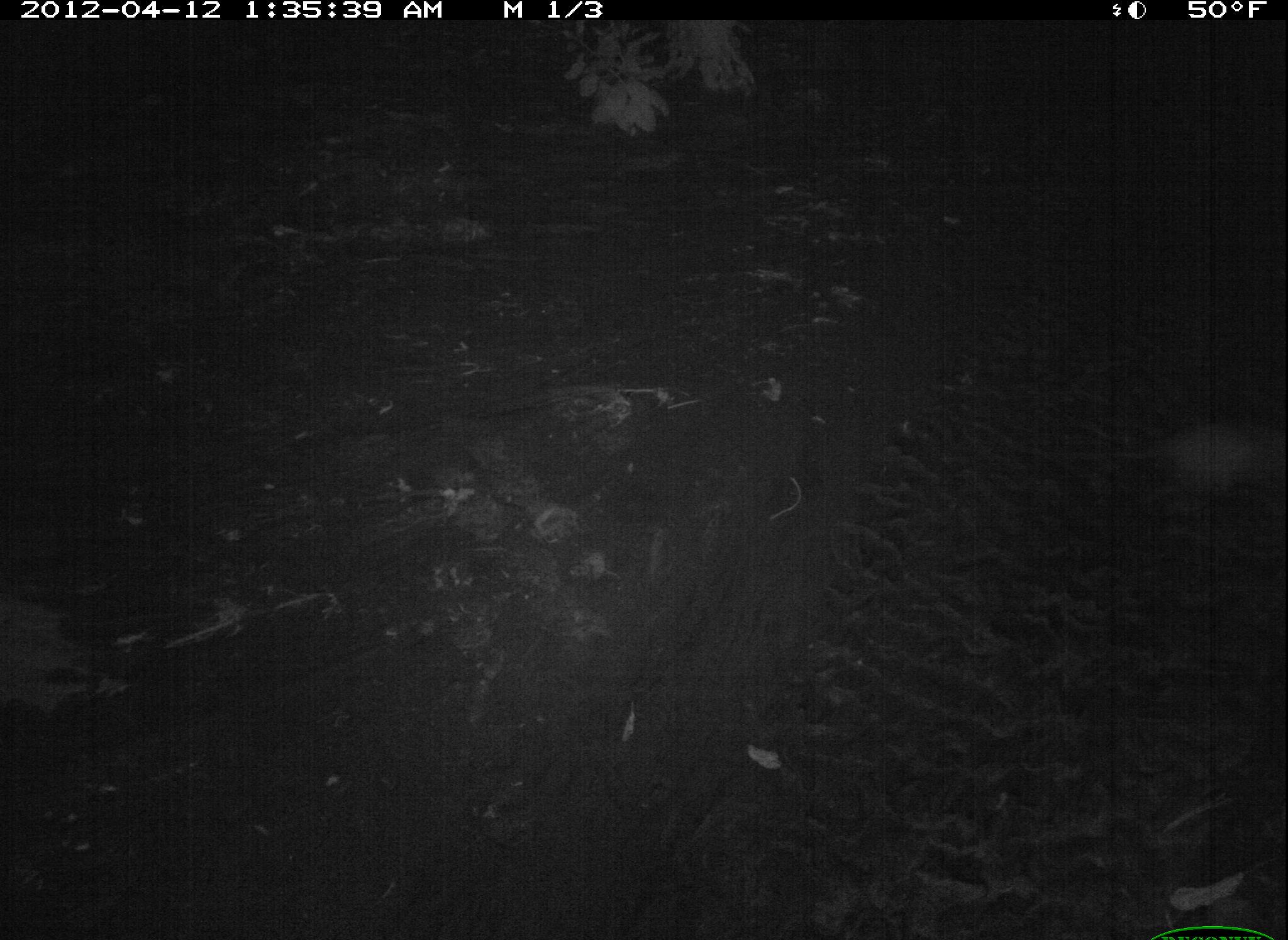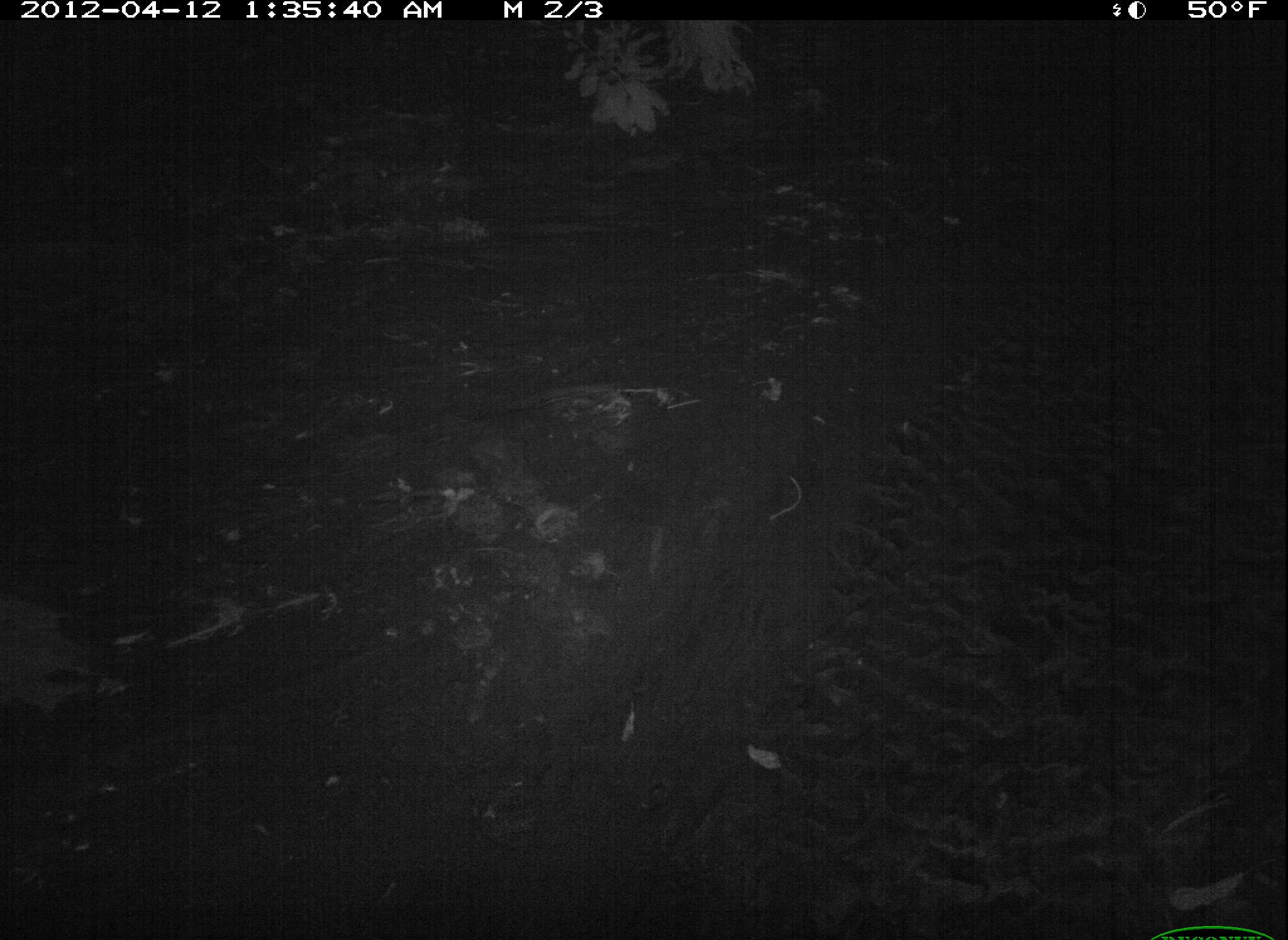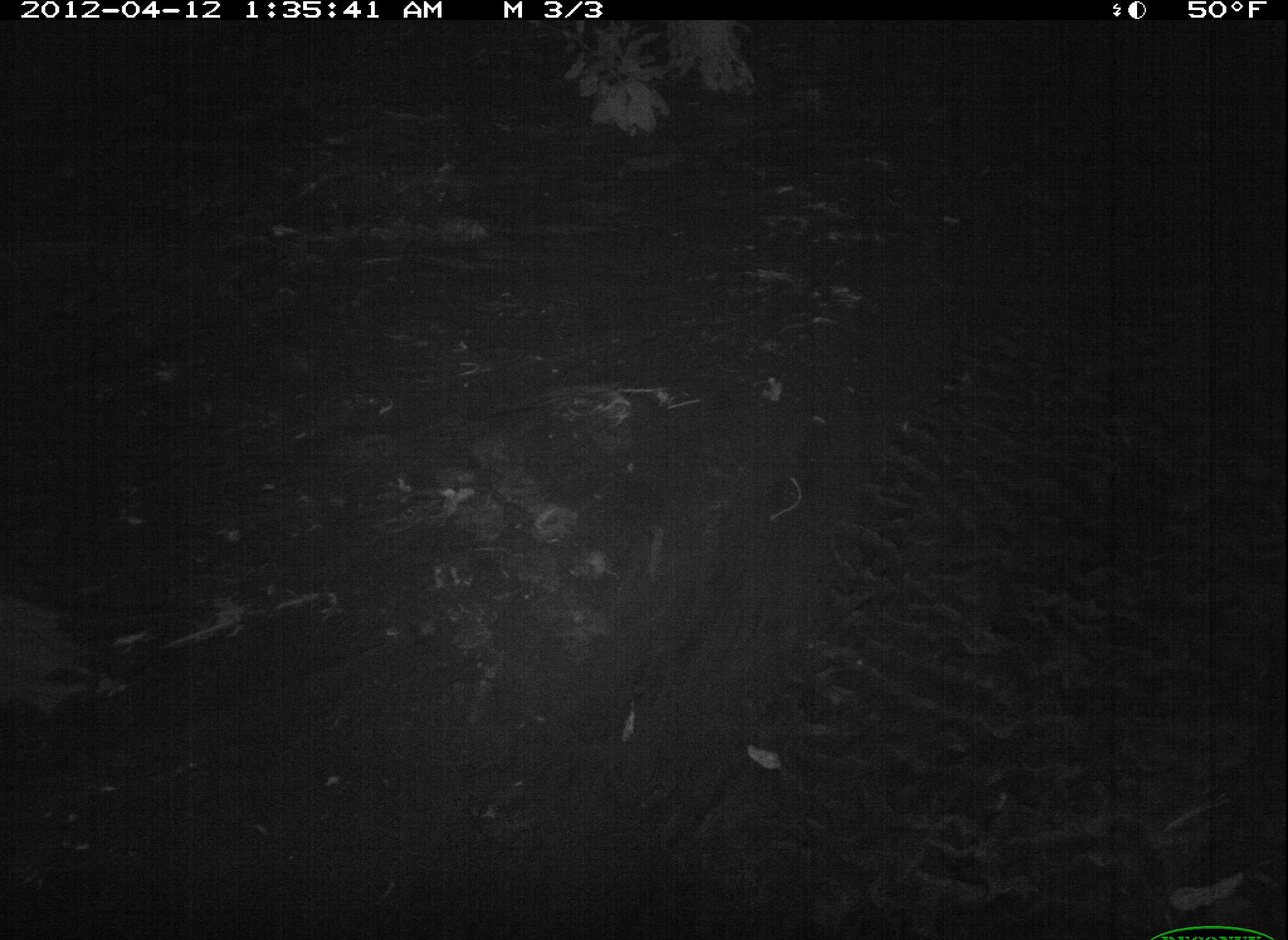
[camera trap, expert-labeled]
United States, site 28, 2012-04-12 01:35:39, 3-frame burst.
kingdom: Animalia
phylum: Chordata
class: Mammalia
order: Didelphimorphia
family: Didelphidae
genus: Didelphis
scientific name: Didelphis virginiana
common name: virginia opossum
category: opossum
Opossum (virginia opossum) (Didelphis virginiana).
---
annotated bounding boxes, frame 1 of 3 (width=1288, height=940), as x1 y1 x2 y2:
opossum: 1055 388 1286 522